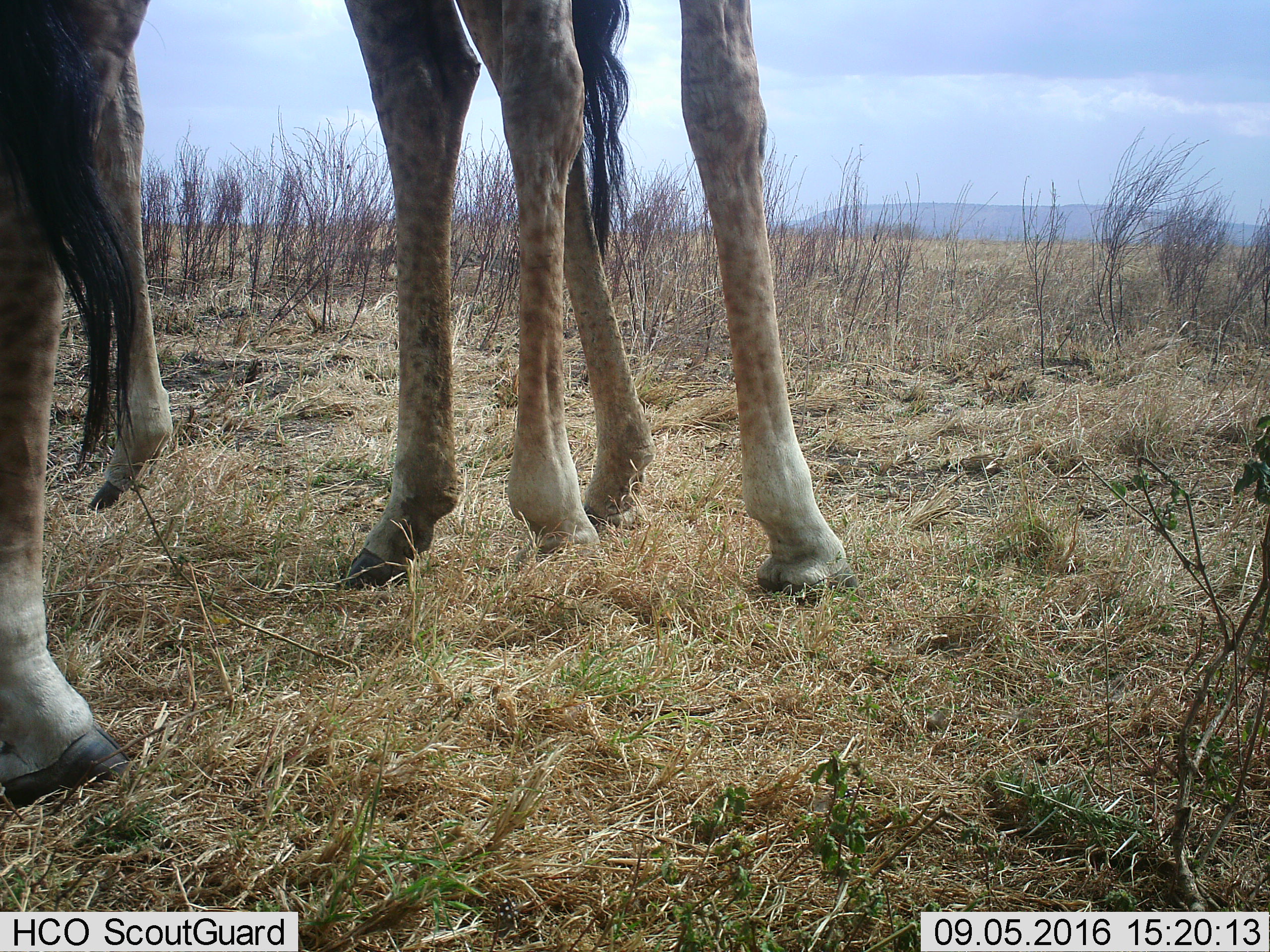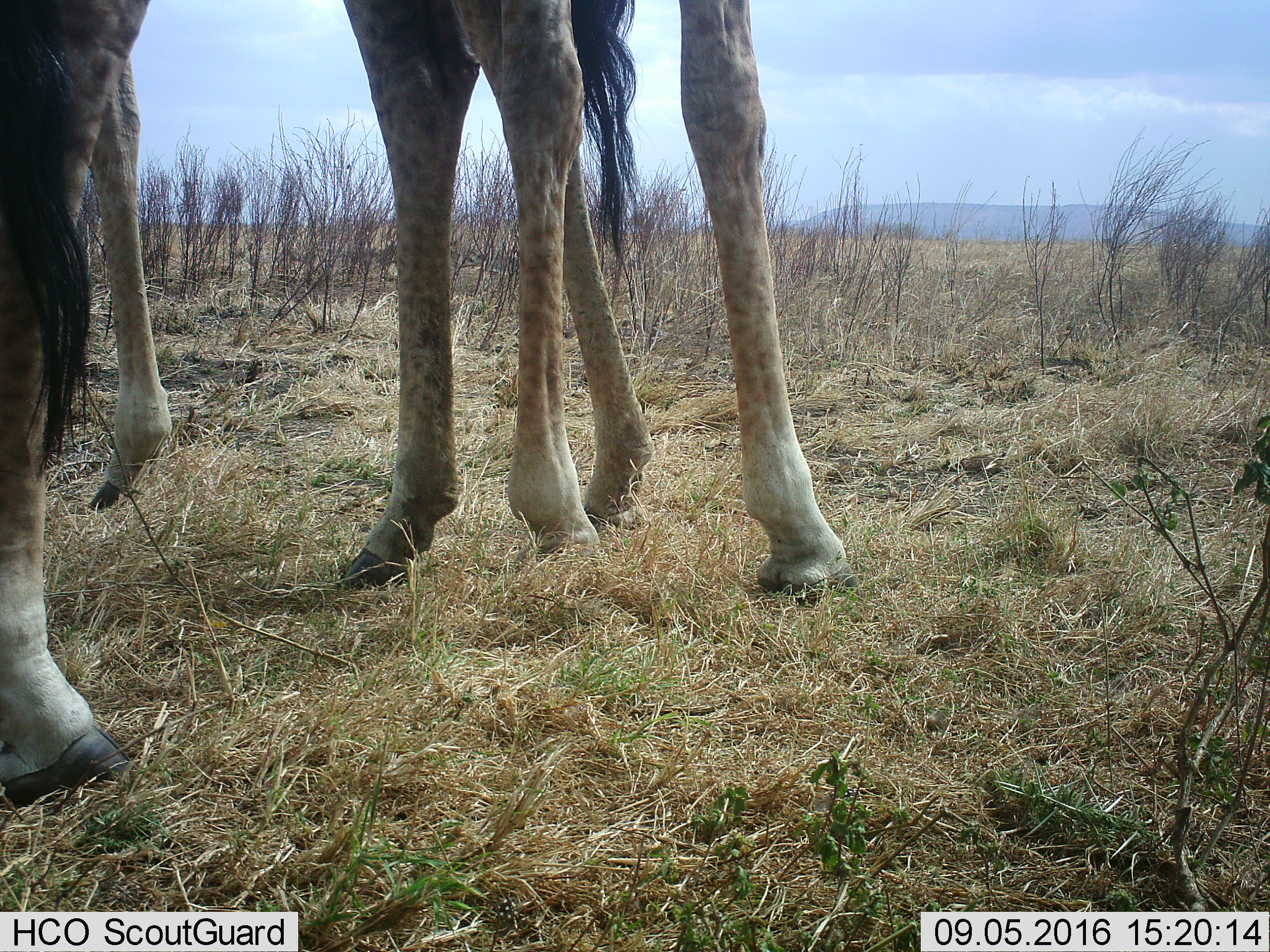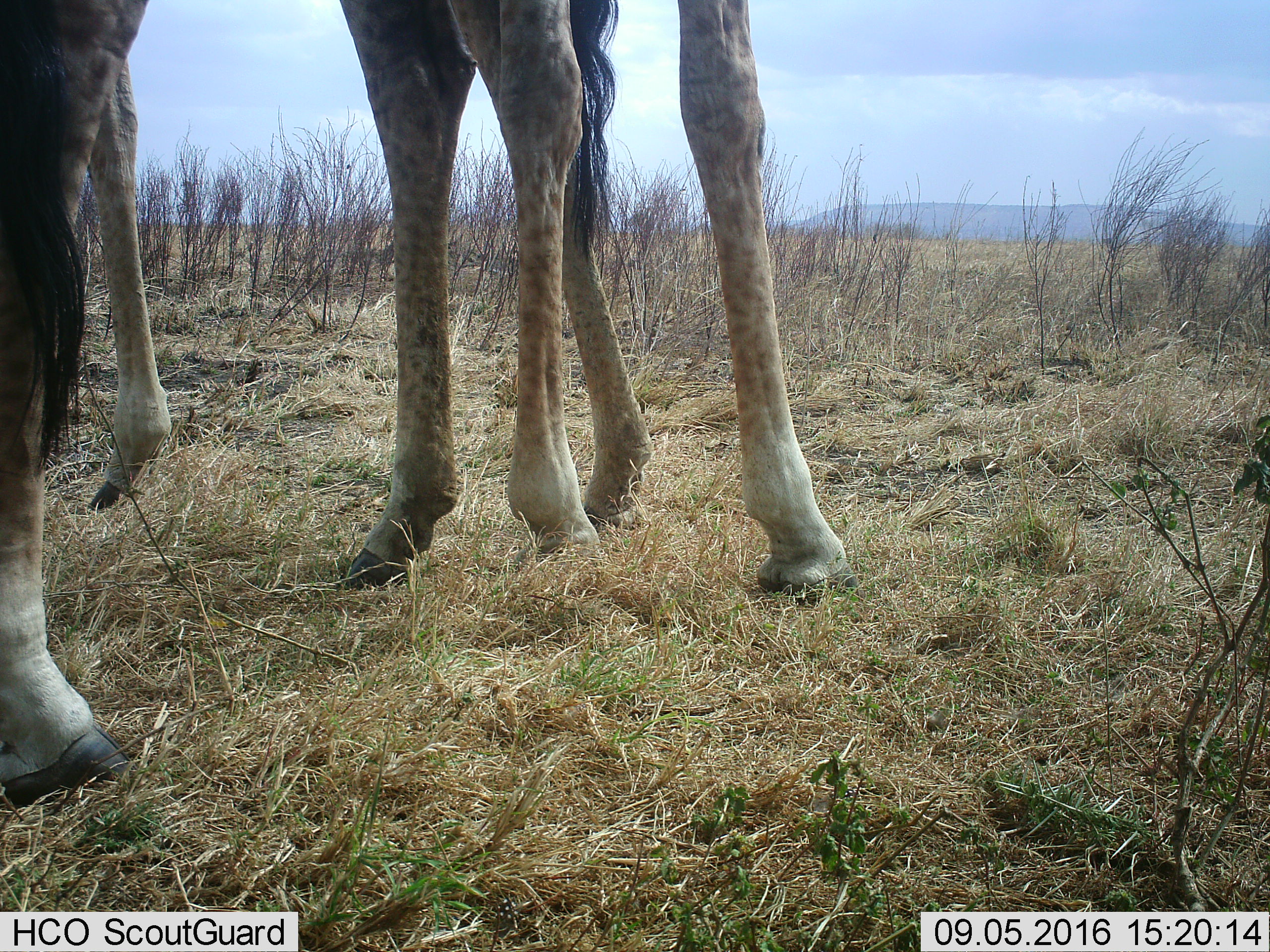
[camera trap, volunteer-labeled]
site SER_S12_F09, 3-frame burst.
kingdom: Animalia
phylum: Chordata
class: Mammalia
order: Artiodactyla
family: Giraffidae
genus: Giraffa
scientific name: Giraffa camelopardalis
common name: giraffe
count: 2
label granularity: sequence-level